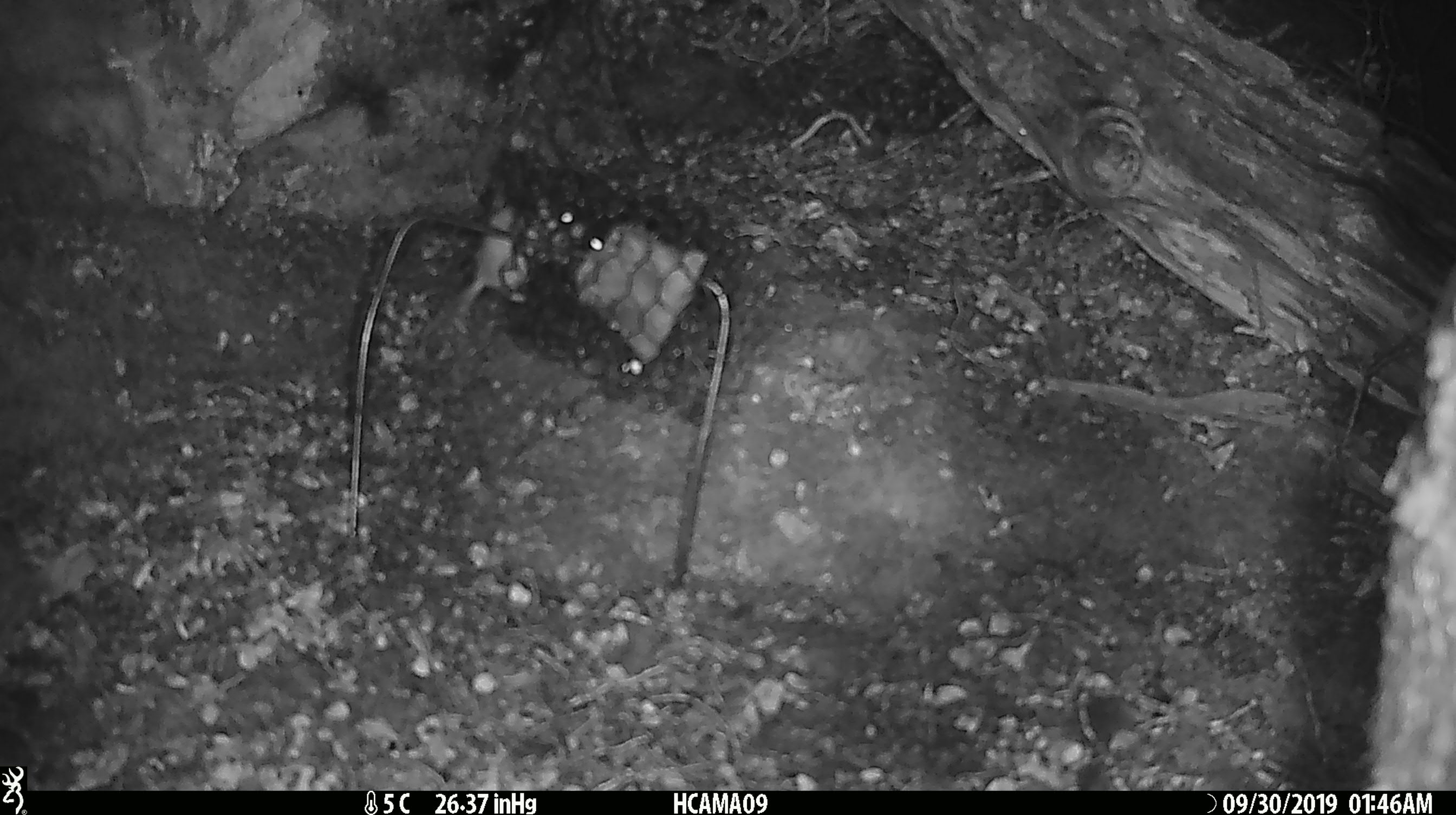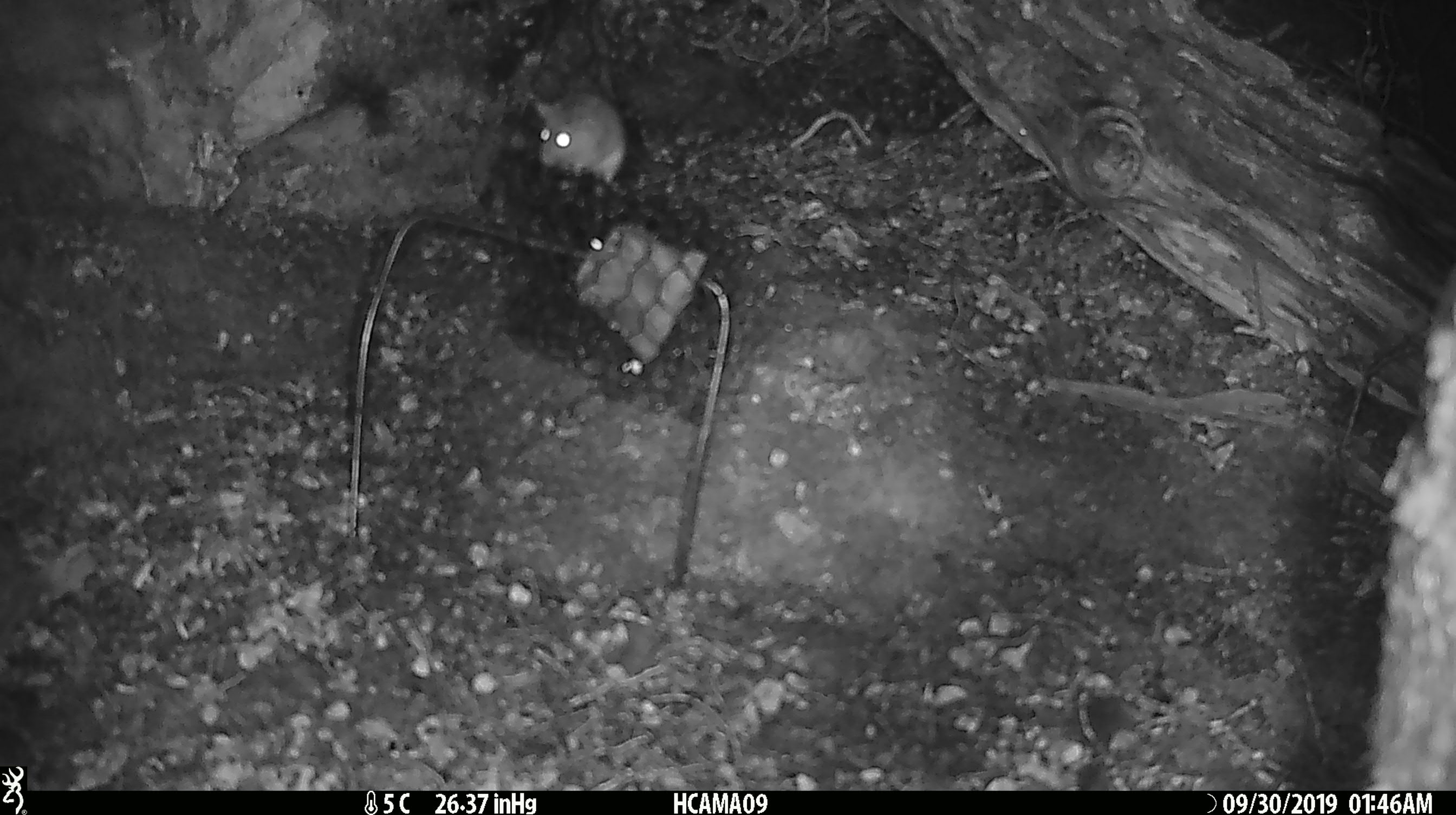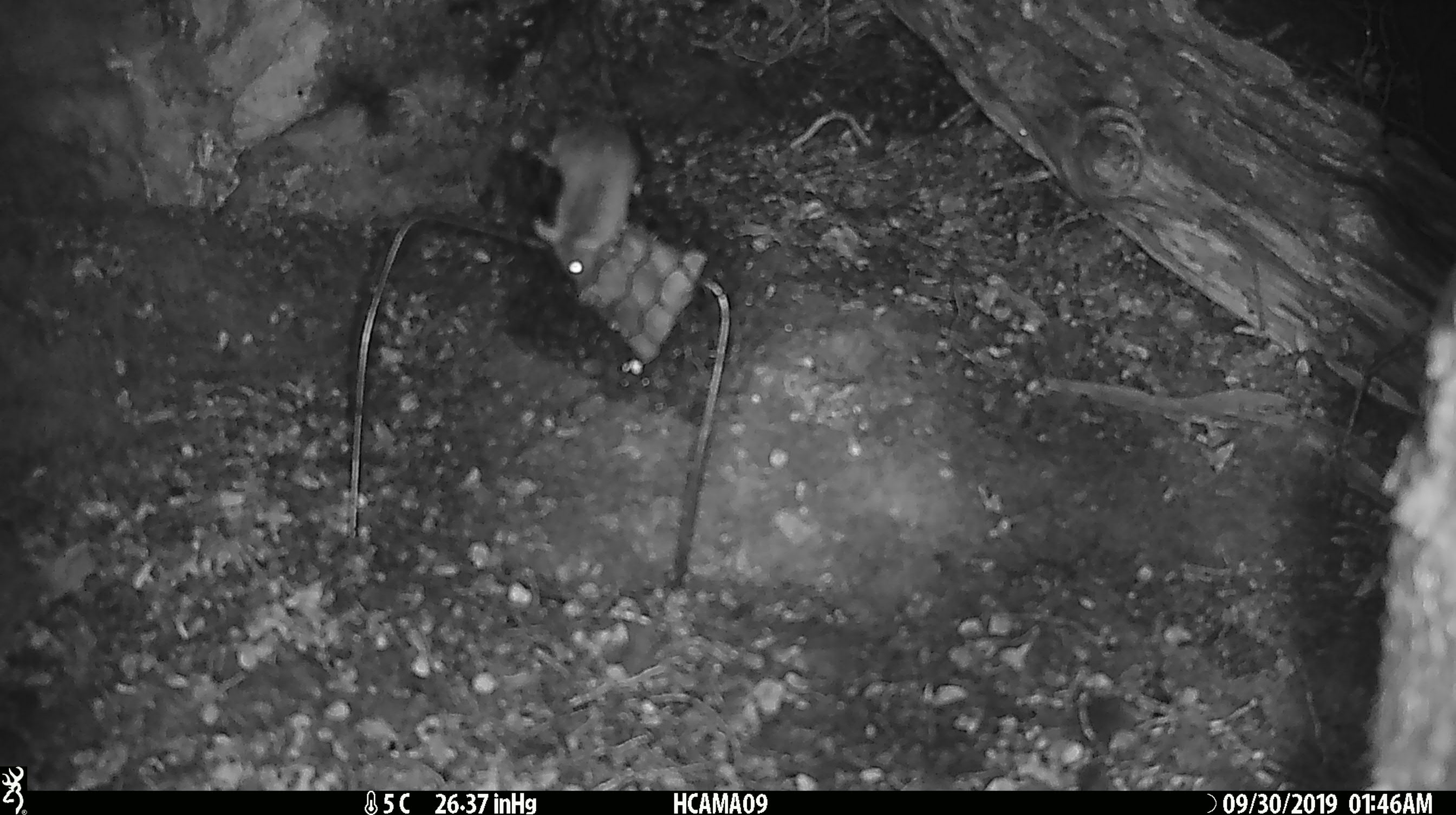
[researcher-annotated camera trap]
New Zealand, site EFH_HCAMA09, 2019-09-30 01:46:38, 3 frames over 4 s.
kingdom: Animalia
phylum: Chordata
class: Mammalia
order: Rodentia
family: Muridae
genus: Mus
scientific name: Mus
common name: mouse